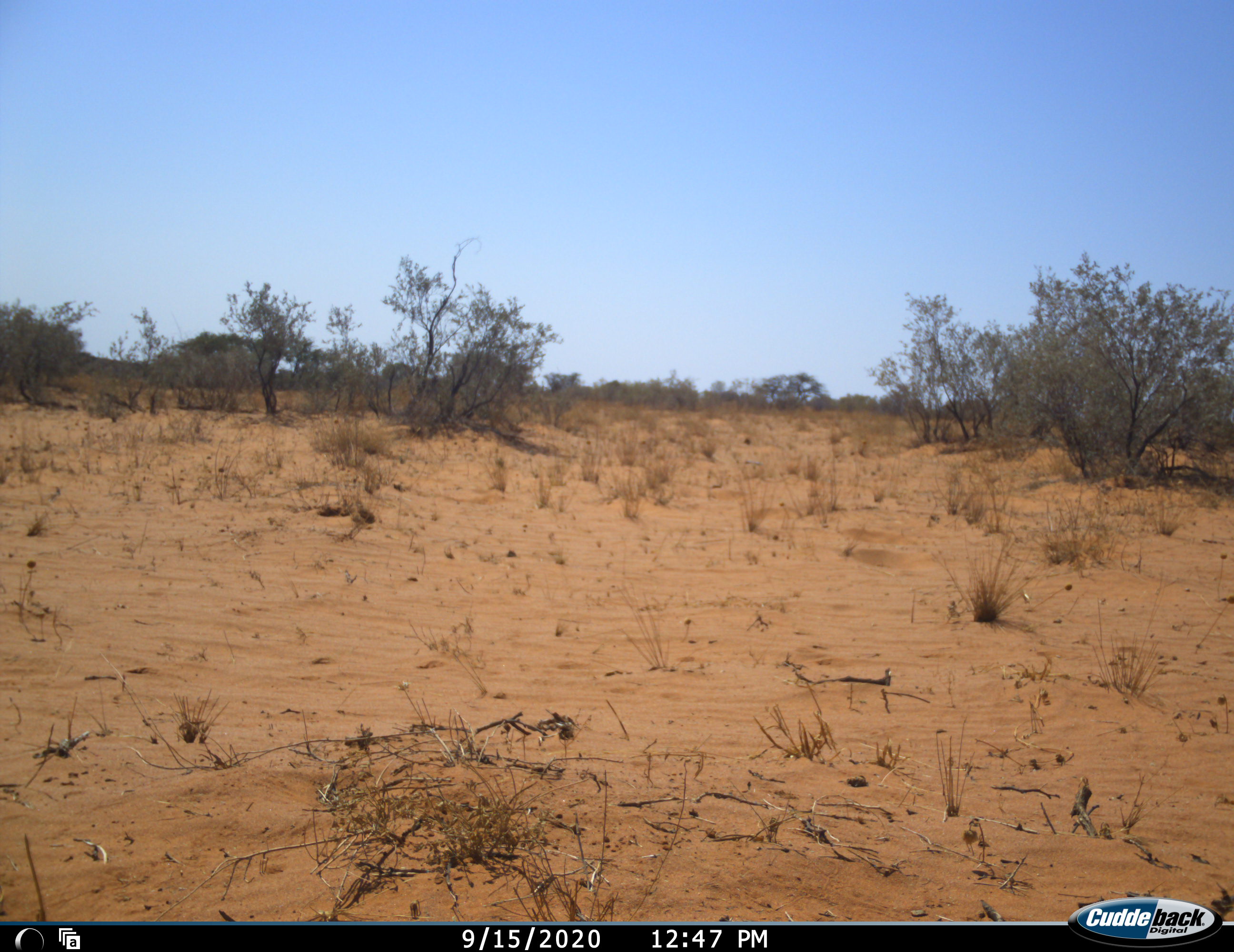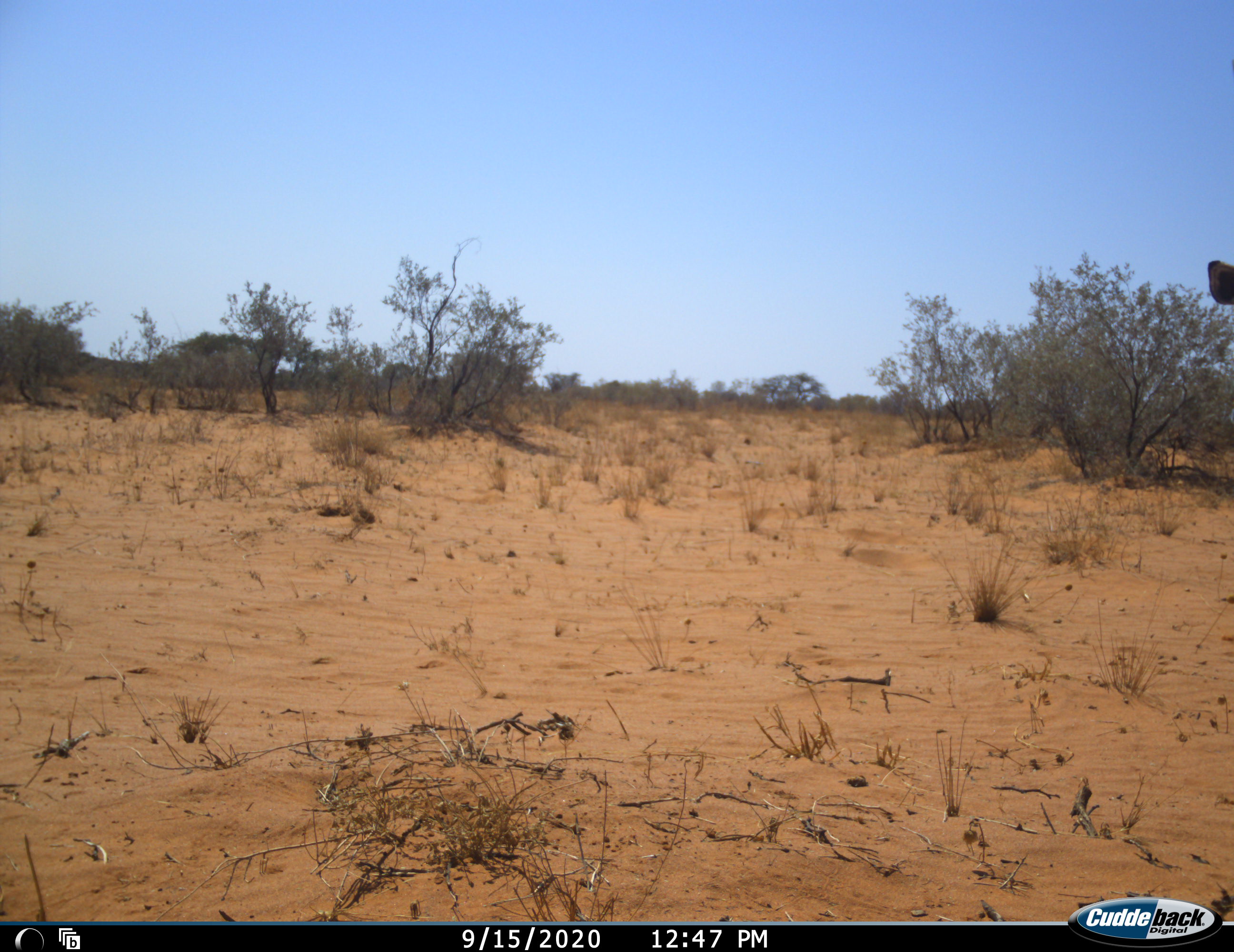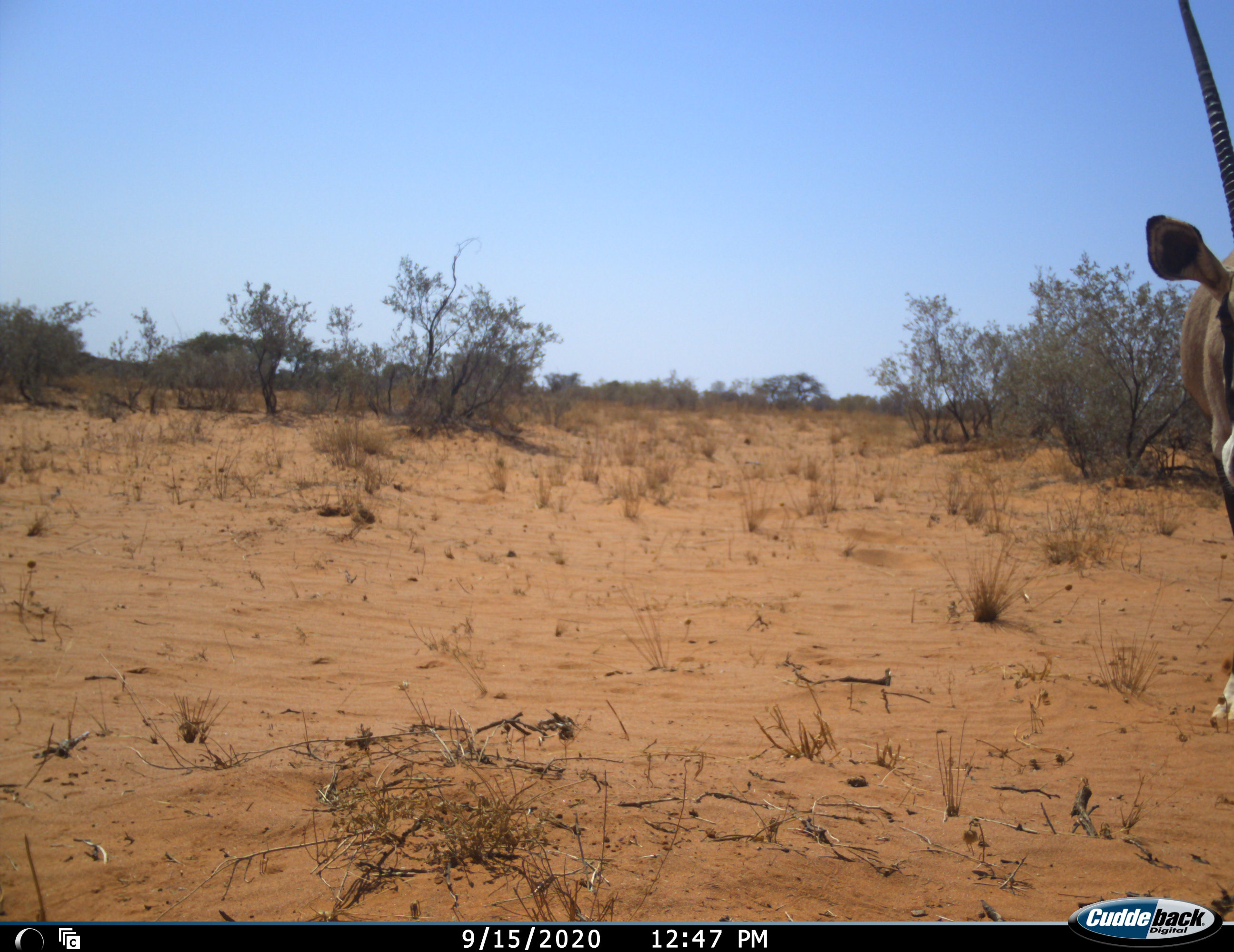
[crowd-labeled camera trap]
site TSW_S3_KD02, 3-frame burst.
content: unidentified animal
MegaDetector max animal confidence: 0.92